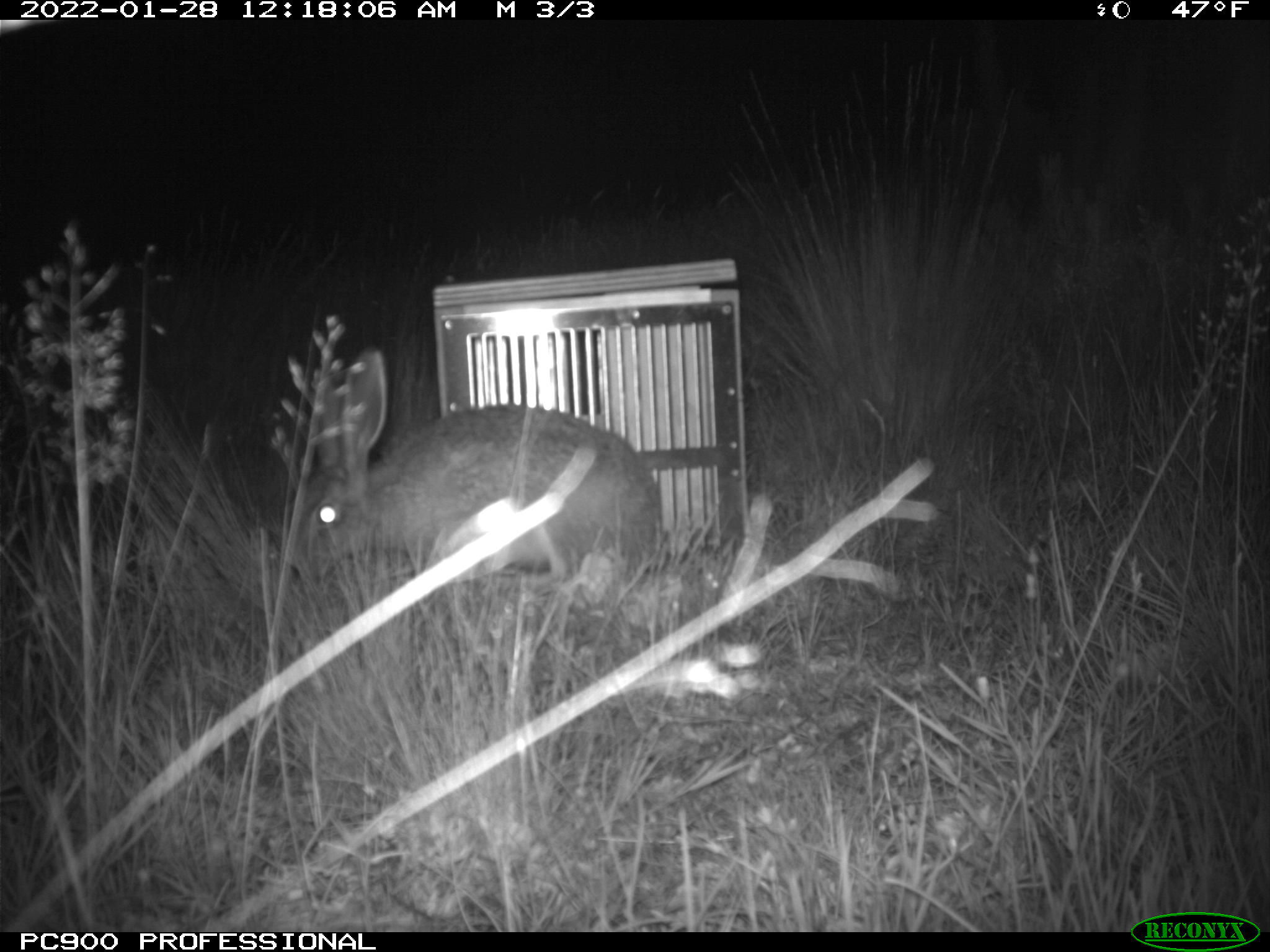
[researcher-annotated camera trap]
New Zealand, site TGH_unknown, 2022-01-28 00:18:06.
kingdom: Animalia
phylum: Chordata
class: Mammalia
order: Lagomorpha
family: Leporidae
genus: Lepus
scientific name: Lepus europaeus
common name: brown hare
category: hare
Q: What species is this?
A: Hare (brown hare) (Lepus europaeus).